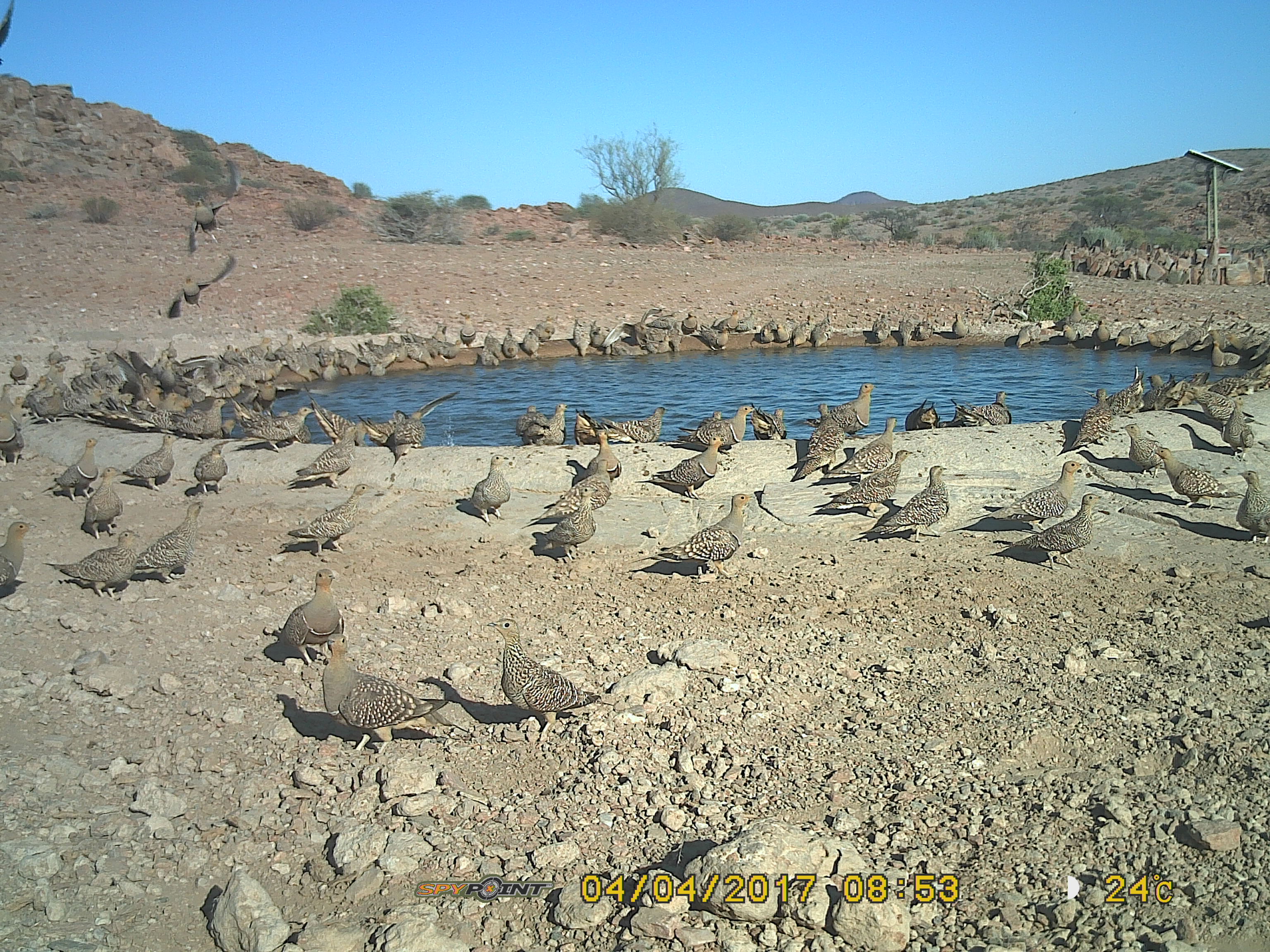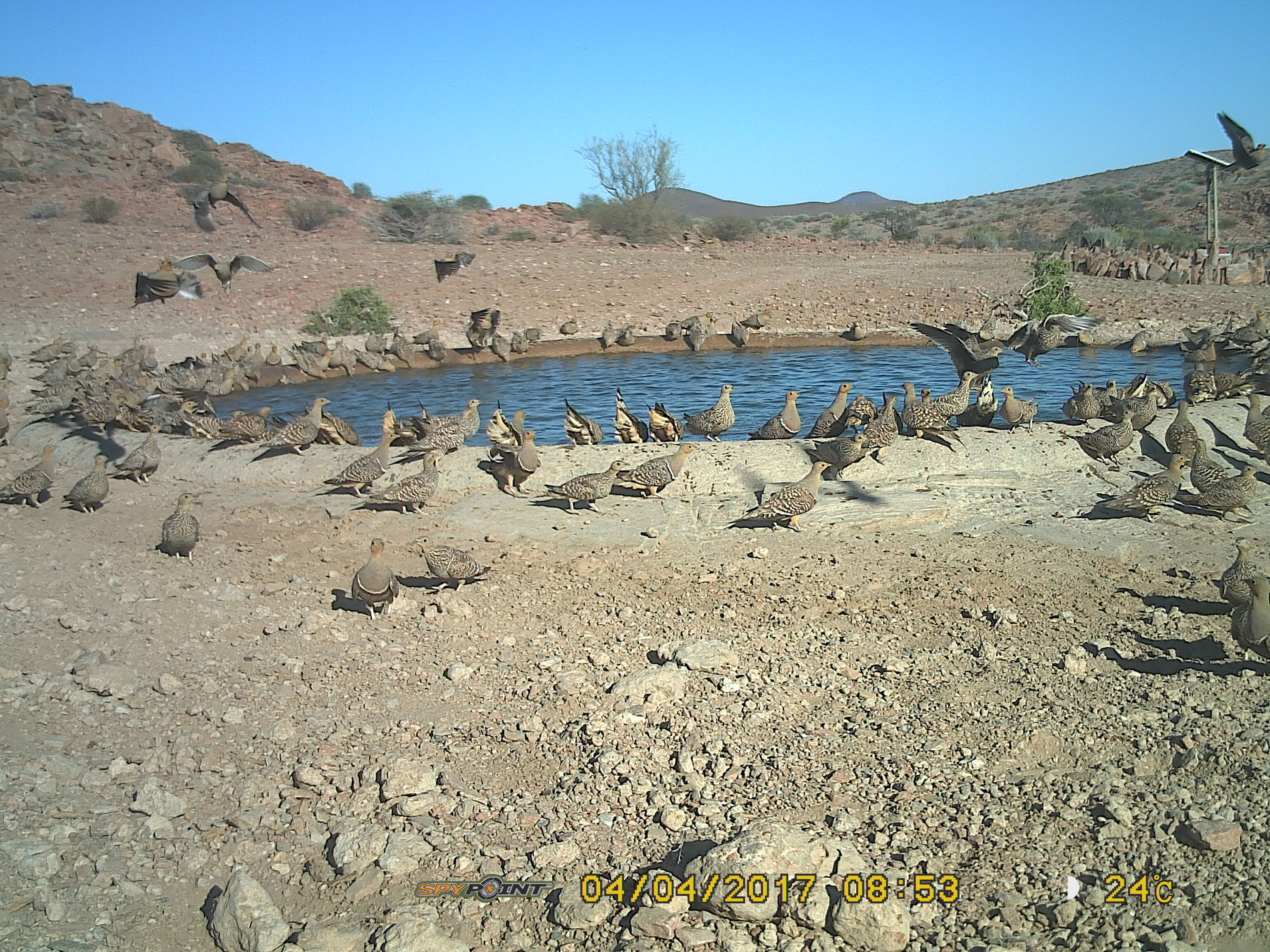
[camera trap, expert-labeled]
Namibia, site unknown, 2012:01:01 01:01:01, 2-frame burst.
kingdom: Animalia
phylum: Chordata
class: Aves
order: Pterocliformes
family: Pteroclidae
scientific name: Pteroclidae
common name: sandgrouse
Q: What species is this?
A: Pteroclidae (sandgrouse).